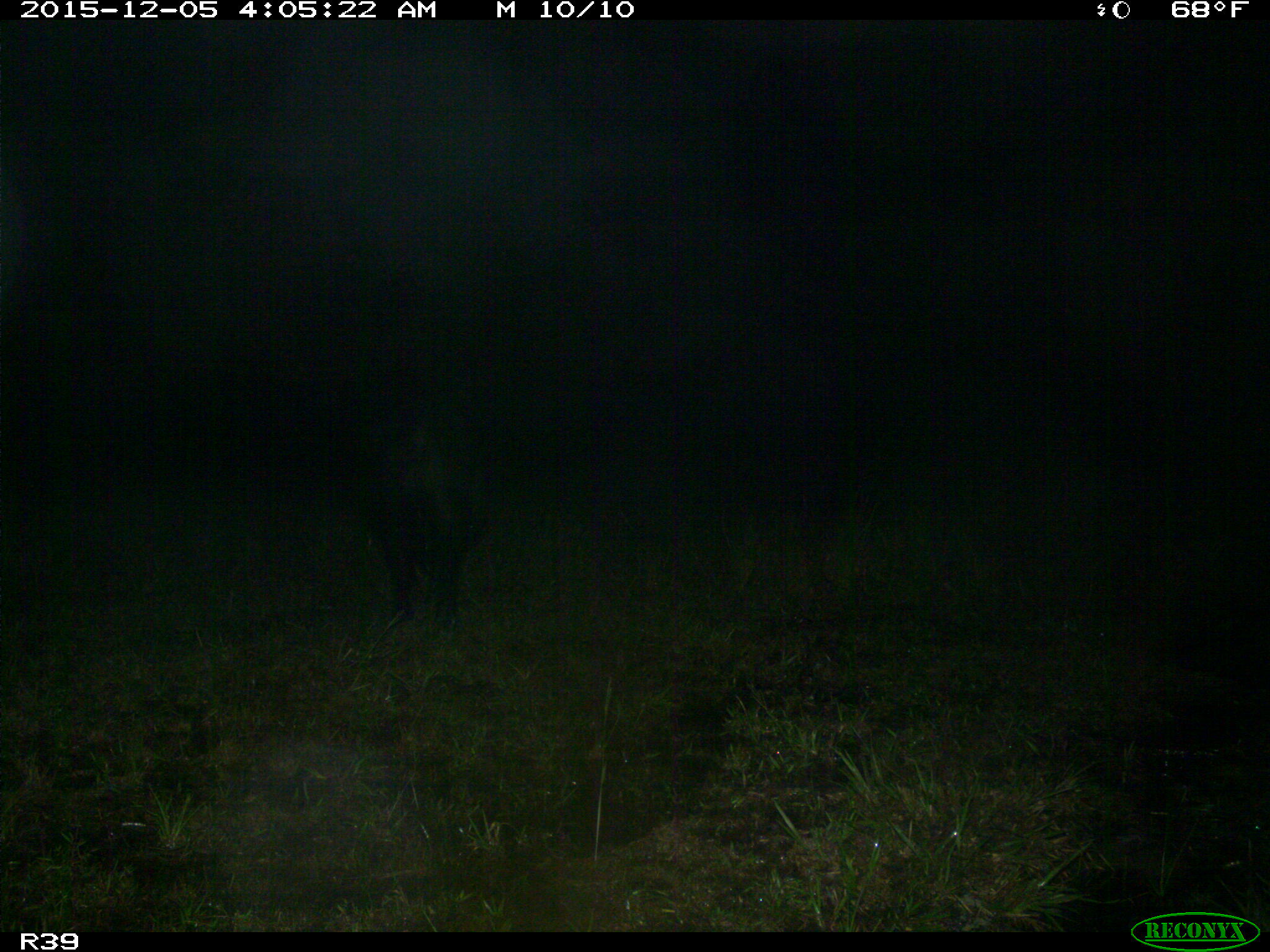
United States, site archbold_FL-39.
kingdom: Animalia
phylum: Chordata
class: Mammalia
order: Artiodactyla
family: Suidae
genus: Sus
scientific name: Sus scrofa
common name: wild boar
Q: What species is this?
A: Sus scrofa (wild boar).